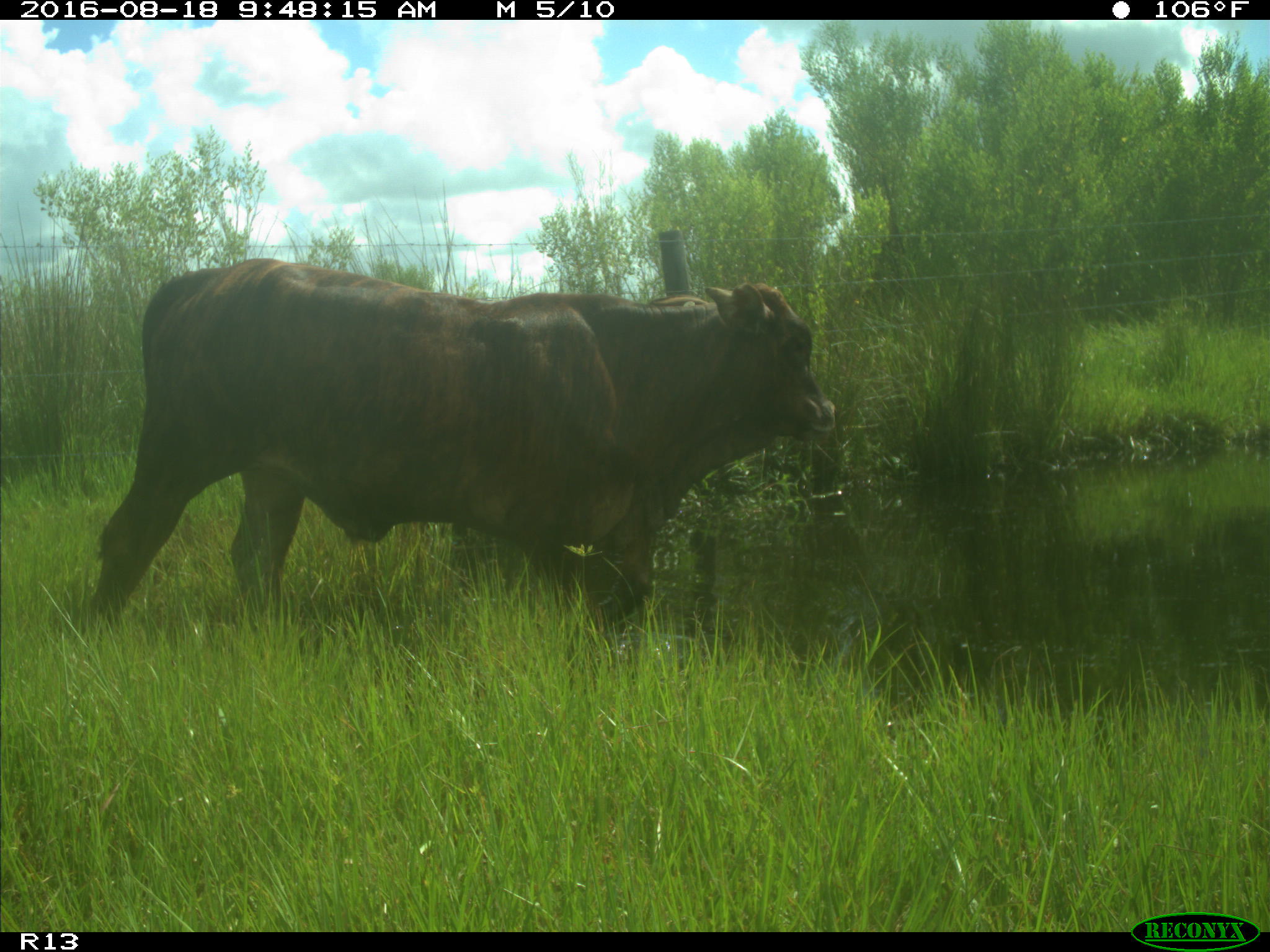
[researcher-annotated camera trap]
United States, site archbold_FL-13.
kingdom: Animalia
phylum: Chordata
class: Mammalia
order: Artiodactyla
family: Bovidae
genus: Bos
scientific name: Bos taurus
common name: domestic cow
Bos taurus (domestic cow).